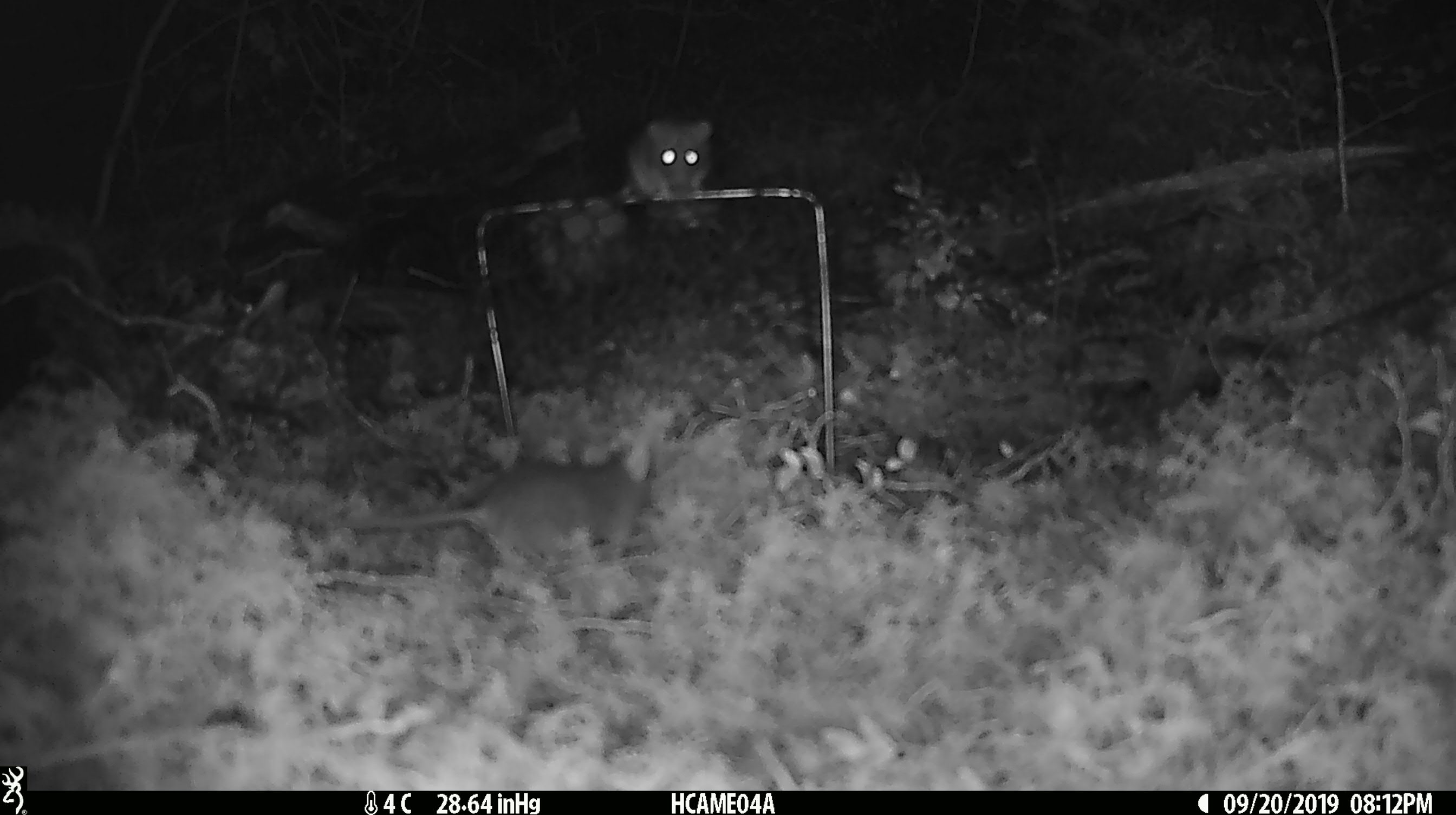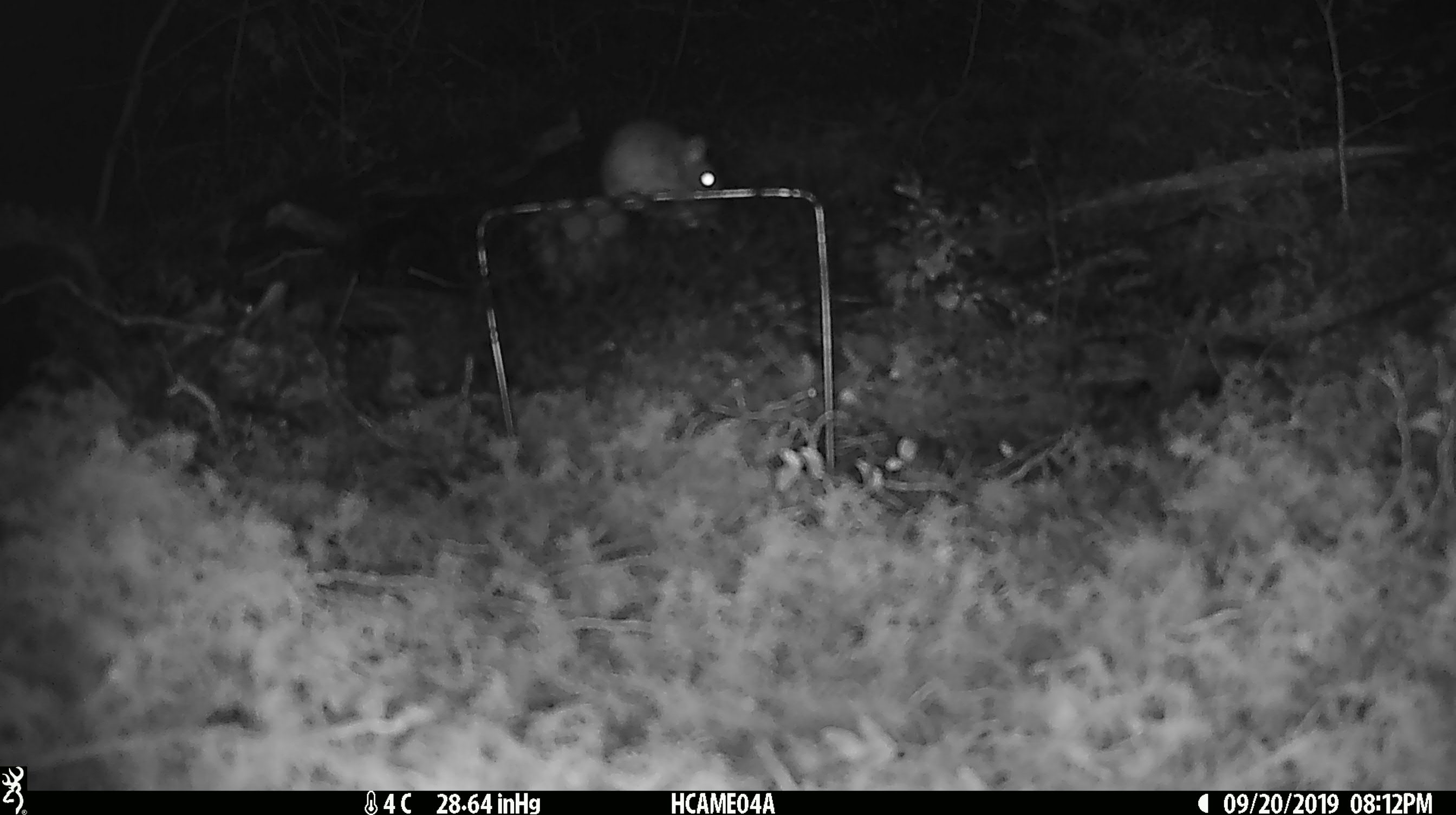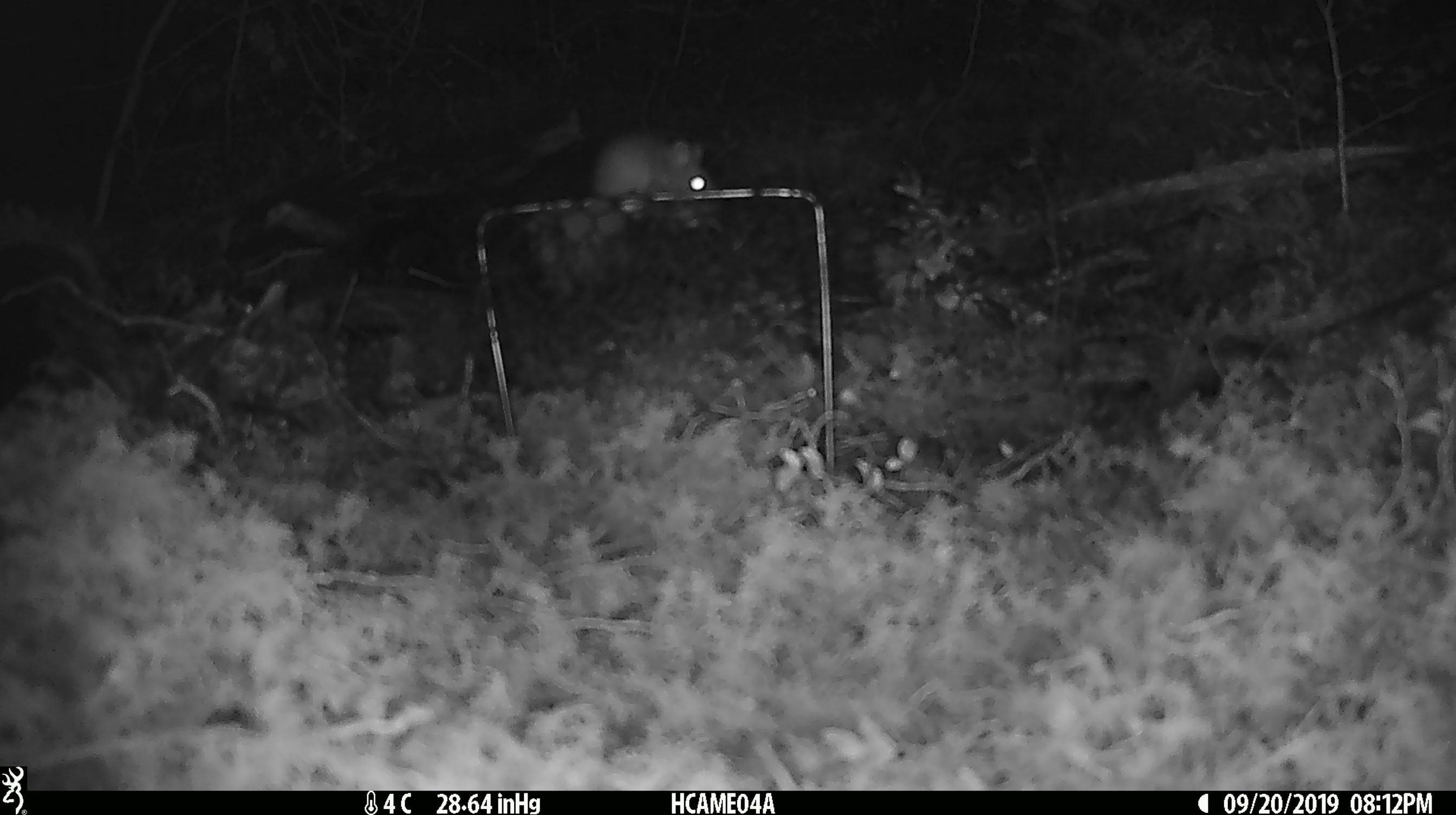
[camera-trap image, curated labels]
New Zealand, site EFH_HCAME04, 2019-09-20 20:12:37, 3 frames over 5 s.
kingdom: Animalia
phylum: Chordata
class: Mammalia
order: Rodentia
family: Muridae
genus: Mus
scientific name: Mus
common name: mouse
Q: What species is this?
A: Mouse (Mus).